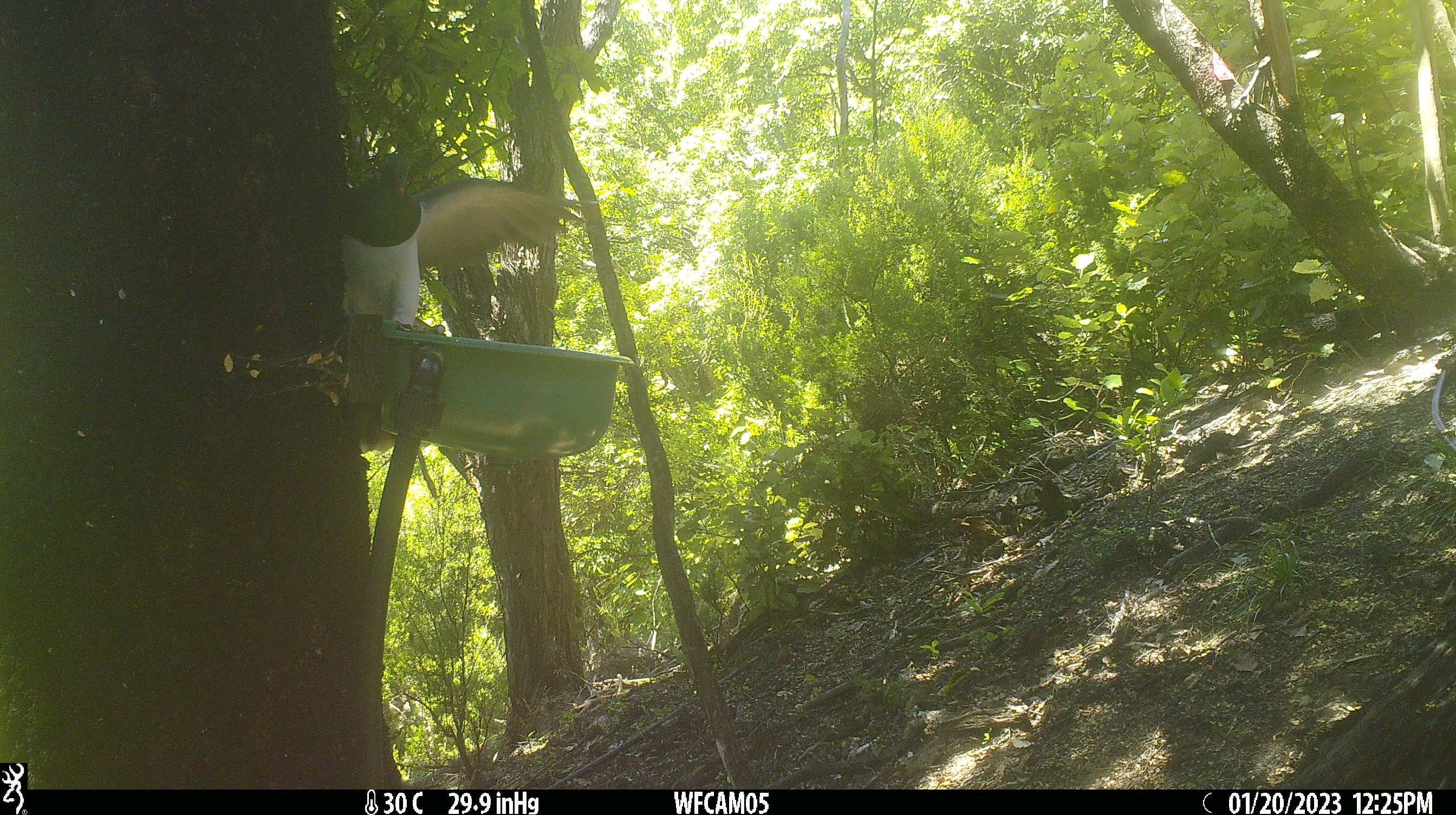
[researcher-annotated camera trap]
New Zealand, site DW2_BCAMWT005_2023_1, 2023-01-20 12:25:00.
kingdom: Animalia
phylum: Chordata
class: Aves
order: Columbiformes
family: Columbidae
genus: Hemiphaga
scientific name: Hemiphaga novaeseelandiae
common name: new zealand pigeon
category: kereru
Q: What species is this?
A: Kereru (new zealand pigeon) (Hemiphaga novaeseelandiae).